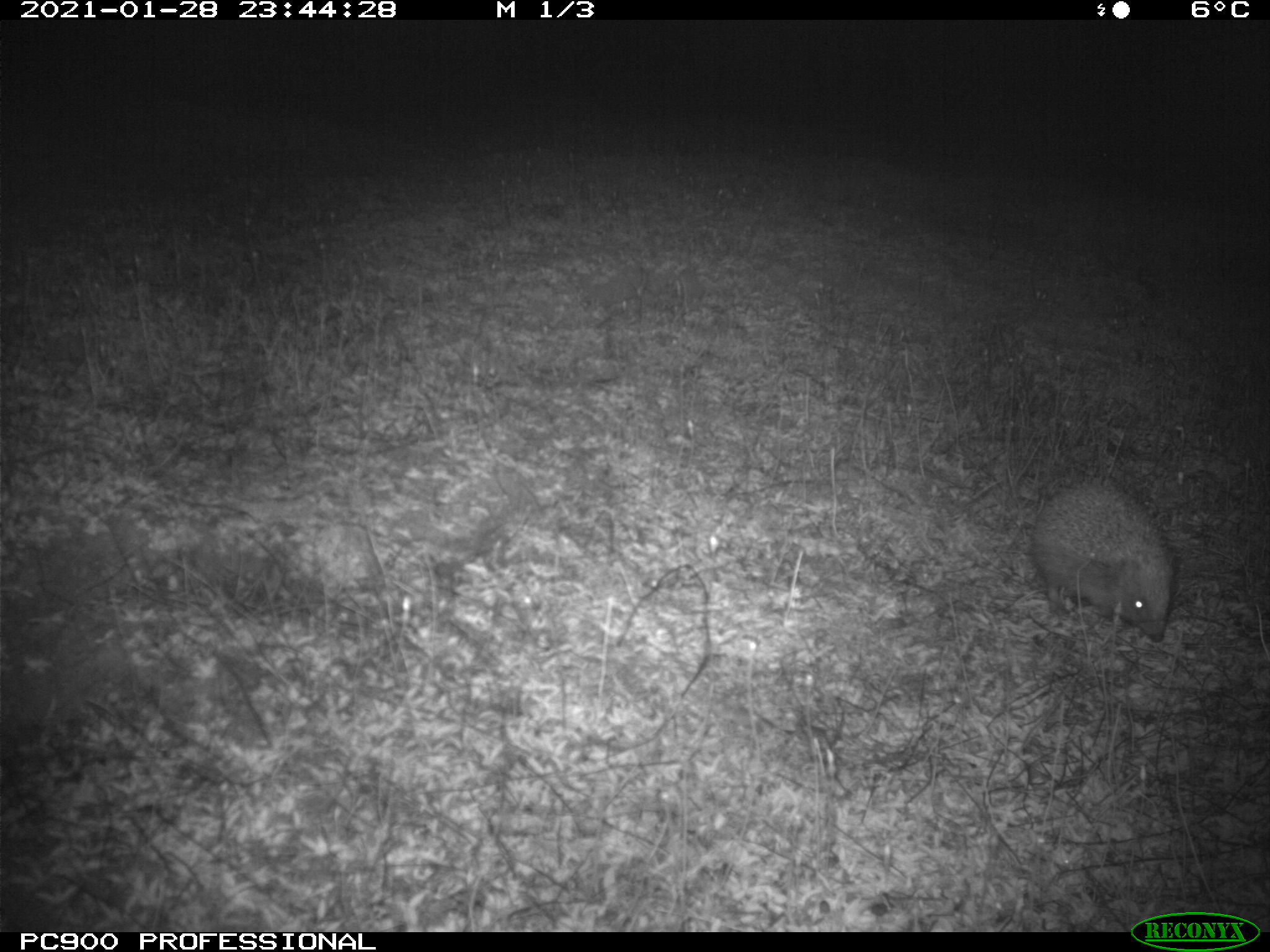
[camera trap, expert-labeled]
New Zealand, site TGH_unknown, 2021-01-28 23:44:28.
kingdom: Animalia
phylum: Chordata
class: Mammalia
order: Eulipotyphla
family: Erinaceidae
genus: Erinaceus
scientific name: Erinaceus europaeus europaeus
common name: european hedgehog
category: hedgehog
Hedgehog (european hedgehog) (Erinaceus europaeus europaeus).